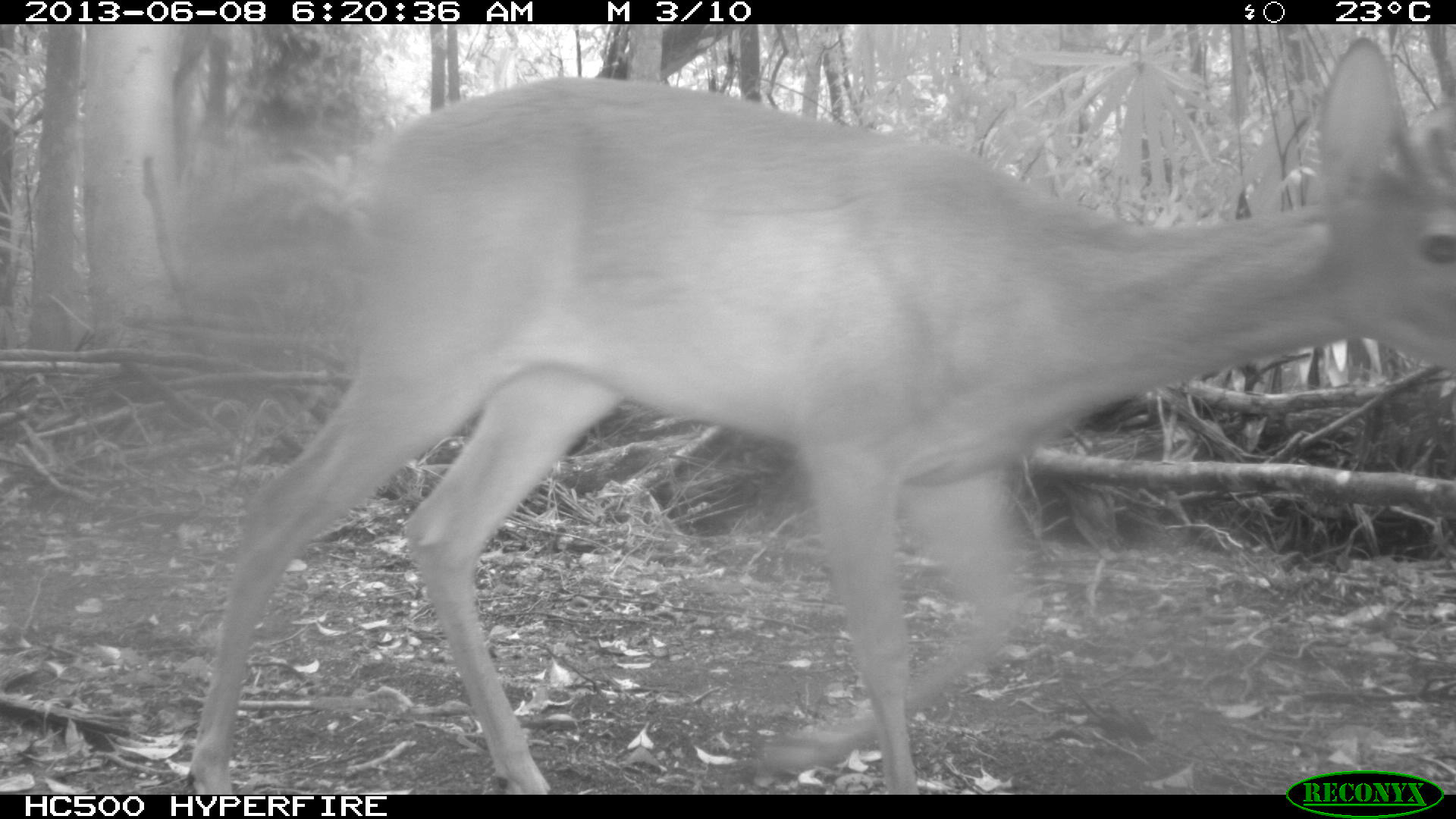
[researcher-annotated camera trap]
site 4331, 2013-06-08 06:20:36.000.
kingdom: Animalia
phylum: Chordata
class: Mammalia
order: Artiodactyla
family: Cervidae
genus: Odocoileus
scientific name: Odocoileus virginianus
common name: white-tailed deer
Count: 1.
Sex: male.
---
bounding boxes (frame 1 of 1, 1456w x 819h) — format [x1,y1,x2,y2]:
odocoileus virginianus: [190,34,1456,795]